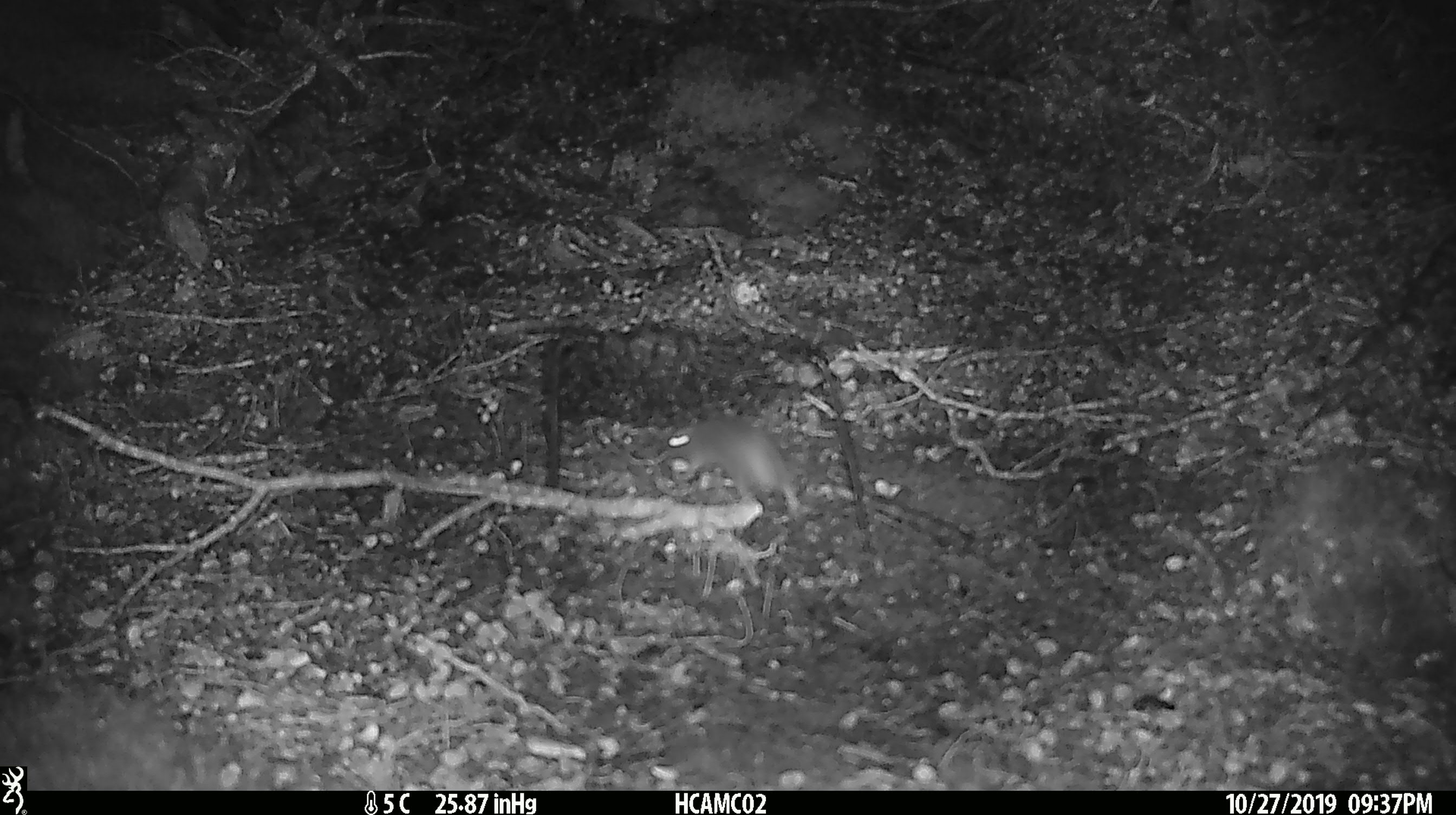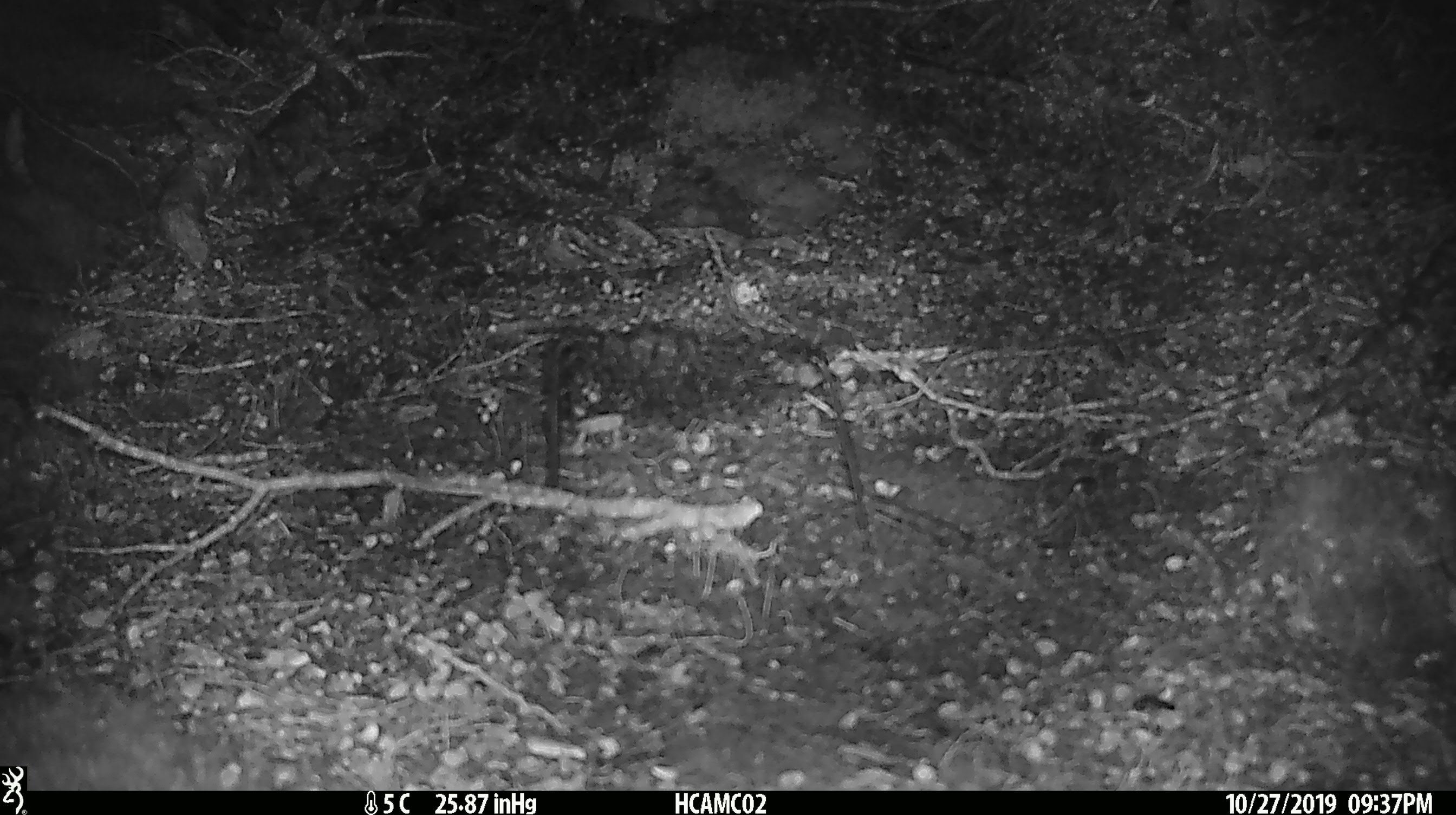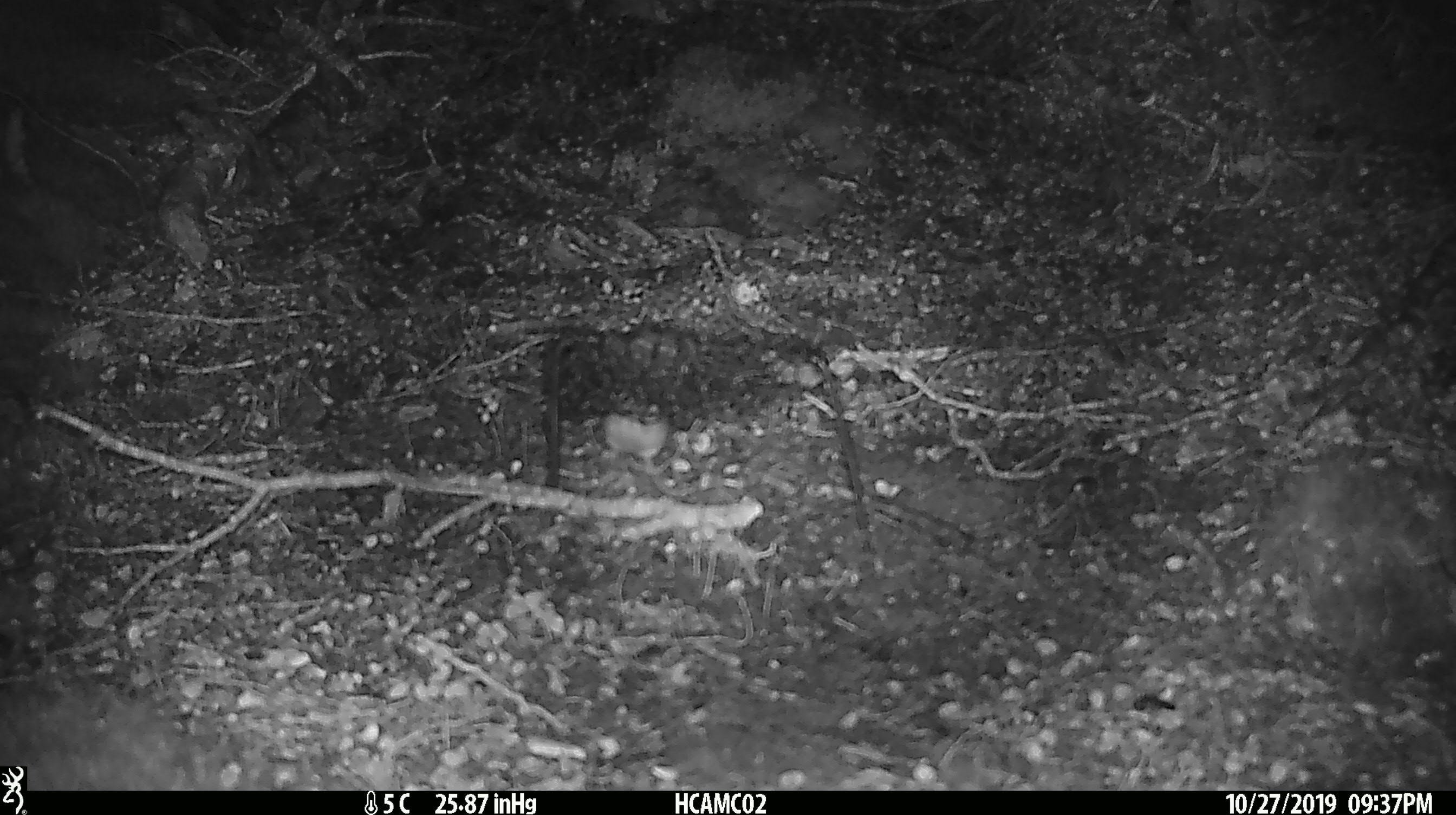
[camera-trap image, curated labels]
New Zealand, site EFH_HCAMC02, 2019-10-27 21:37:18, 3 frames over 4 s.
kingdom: Animalia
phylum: Chordata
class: Mammalia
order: Rodentia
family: Muridae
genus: Mus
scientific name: Mus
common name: mouse